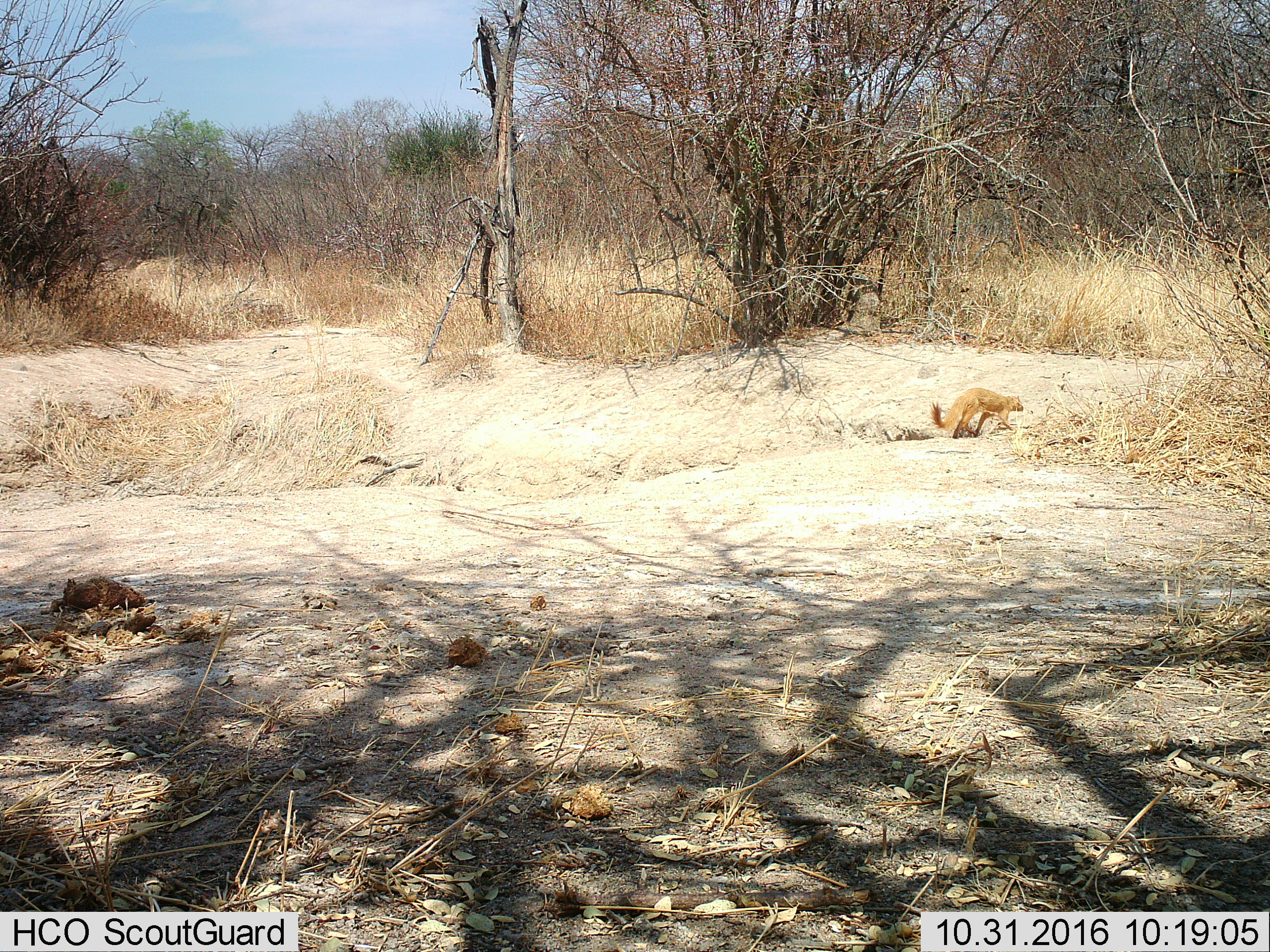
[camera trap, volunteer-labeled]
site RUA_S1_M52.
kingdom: Animalia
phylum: Chordata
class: Mammalia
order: Carnivora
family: Herpestidae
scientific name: Herpestidae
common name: mongoose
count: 1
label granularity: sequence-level